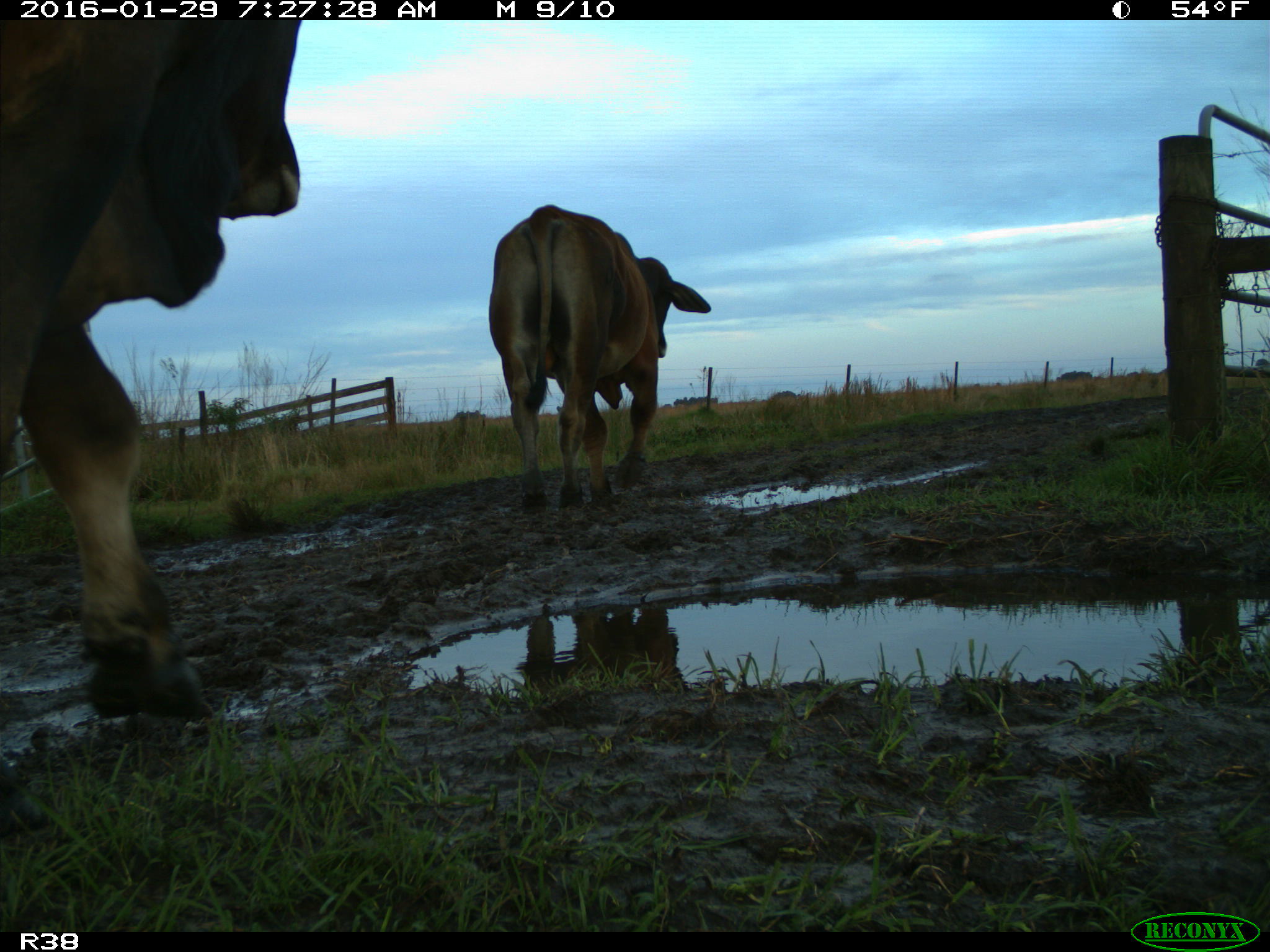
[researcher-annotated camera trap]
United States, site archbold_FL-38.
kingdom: Animalia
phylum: Chordata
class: Mammalia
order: Artiodactyla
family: Bovidae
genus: Bos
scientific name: Bos taurus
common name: domestic cow